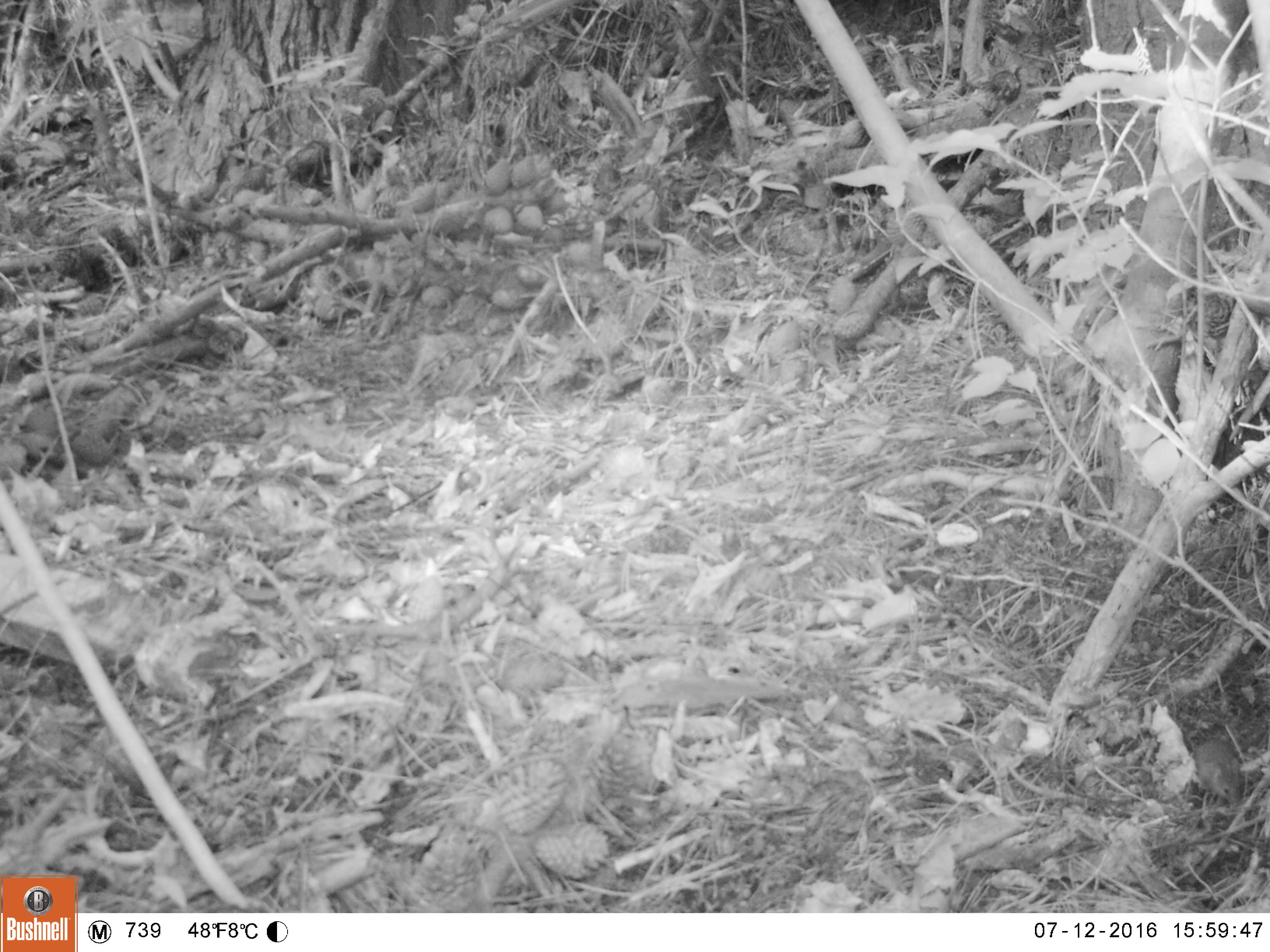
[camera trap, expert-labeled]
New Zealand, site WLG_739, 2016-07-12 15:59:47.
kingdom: Animalia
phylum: Chordata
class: Mammalia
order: Rodentia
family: Muridae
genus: Mus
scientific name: Mus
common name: mouse